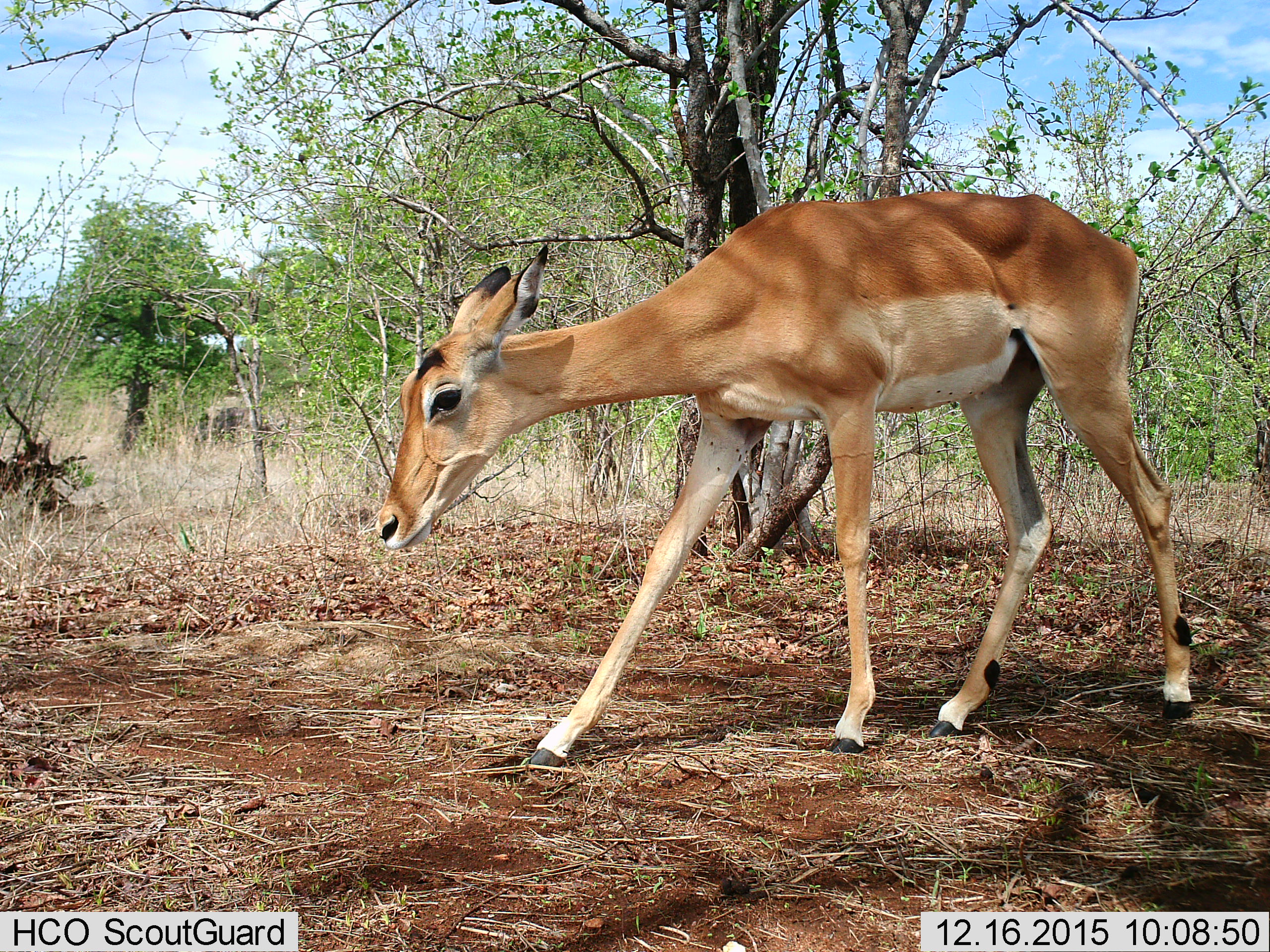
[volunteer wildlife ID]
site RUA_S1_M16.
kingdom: Animalia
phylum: Chordata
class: Mammalia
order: Artiodactyla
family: Bovidae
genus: Aepyceros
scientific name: Aepyceros melampus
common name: impala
Impala (Aepyceros melampus), count 1. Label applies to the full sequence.